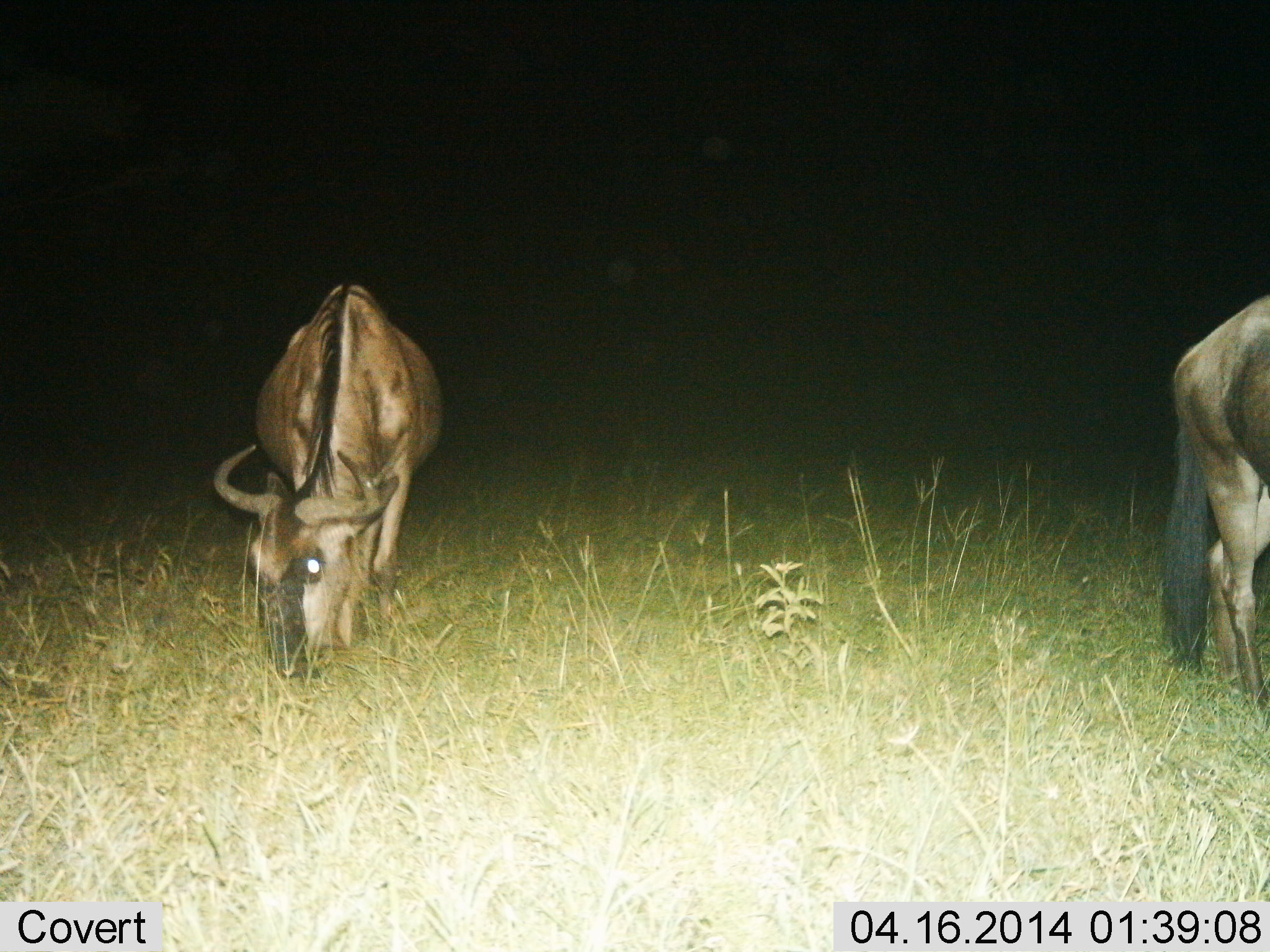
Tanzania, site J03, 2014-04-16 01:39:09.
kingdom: Animalia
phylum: Chordata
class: Mammalia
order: Artiodactyla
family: Bovidae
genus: Connochaetes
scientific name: Connochaetes taurinus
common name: blue wildebeest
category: wildebeest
Wildebeest (blue wildebeest) (Connochaetes taurinus), count 2. Behavior (volunteer vote fractions): standing 10%, resting 0%, moving 0%, interacting 0%. Young present (vote fraction): 0%. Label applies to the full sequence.